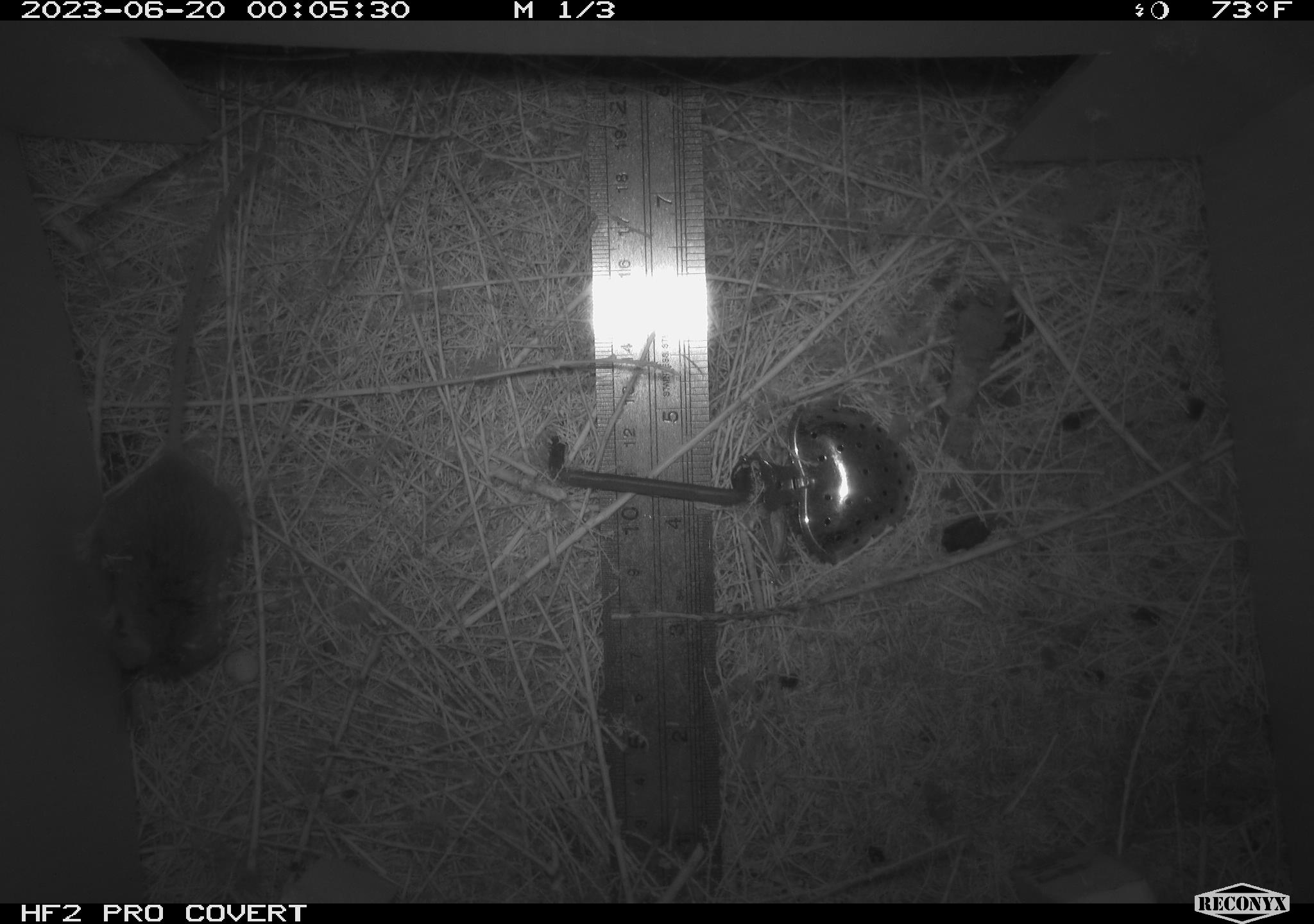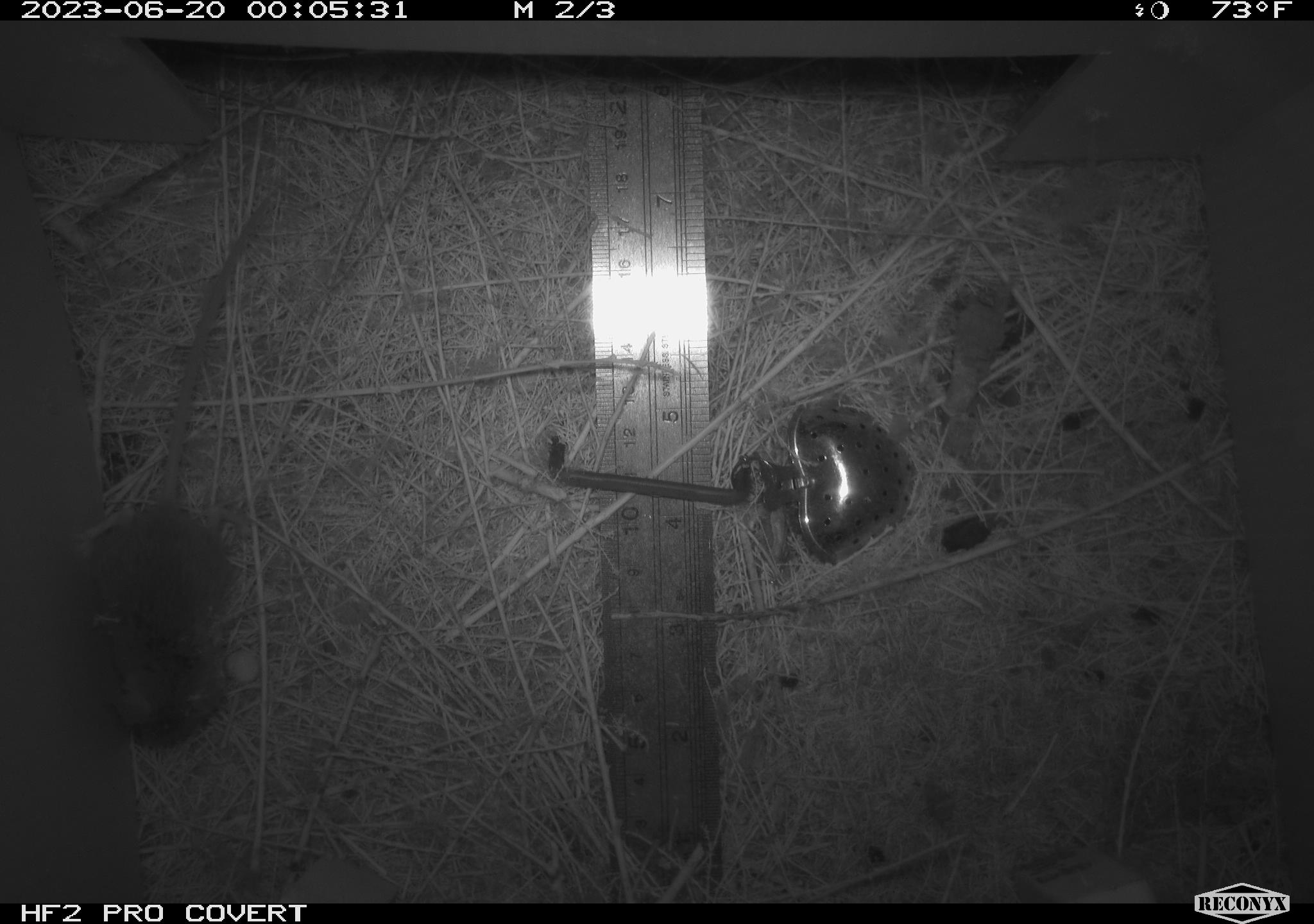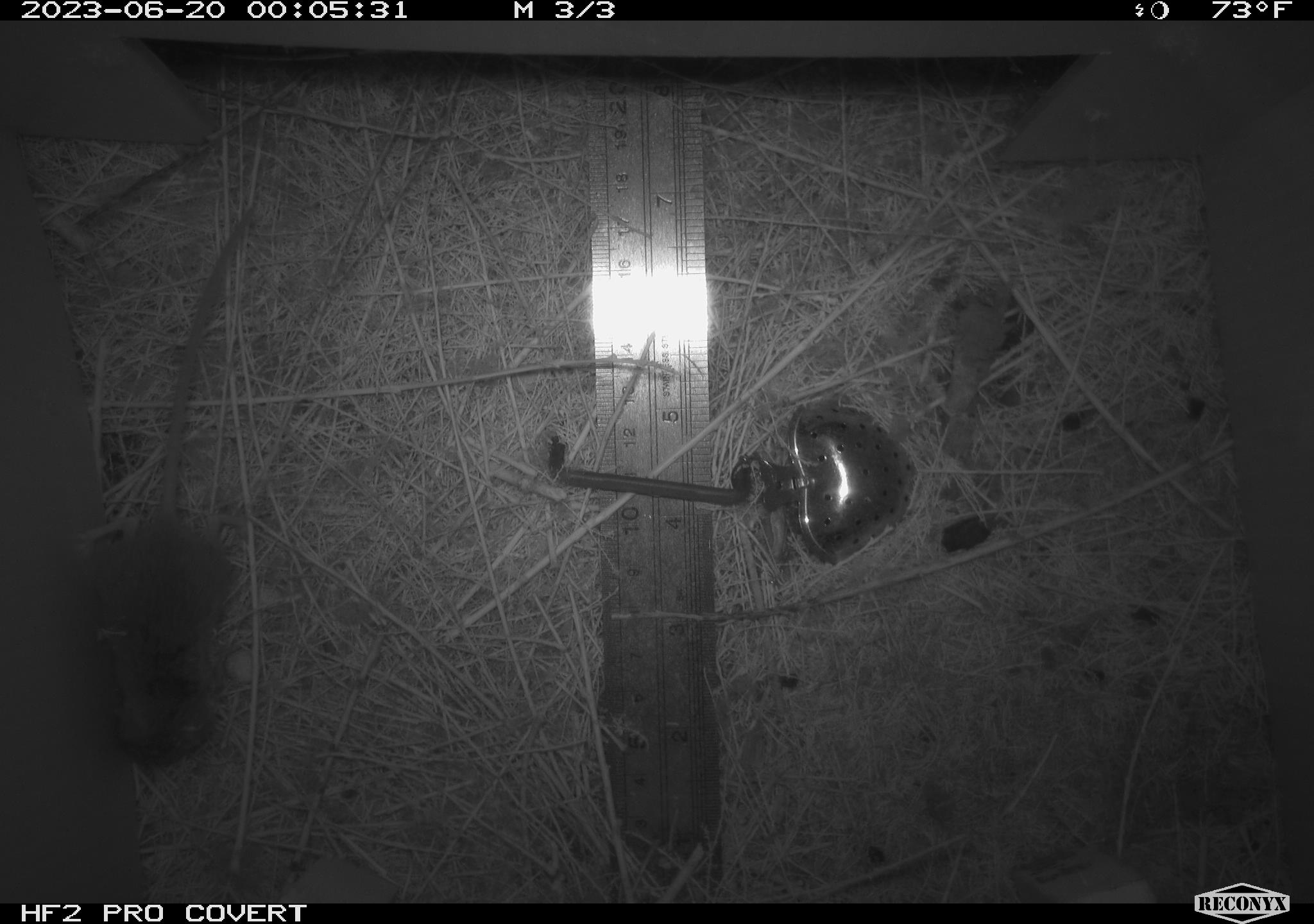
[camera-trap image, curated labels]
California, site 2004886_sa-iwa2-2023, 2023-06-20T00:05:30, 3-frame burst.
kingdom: Animalia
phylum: Chordata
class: Mammalia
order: Rodentia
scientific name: Rodentia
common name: mouse species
Mouse species (Rodentia).